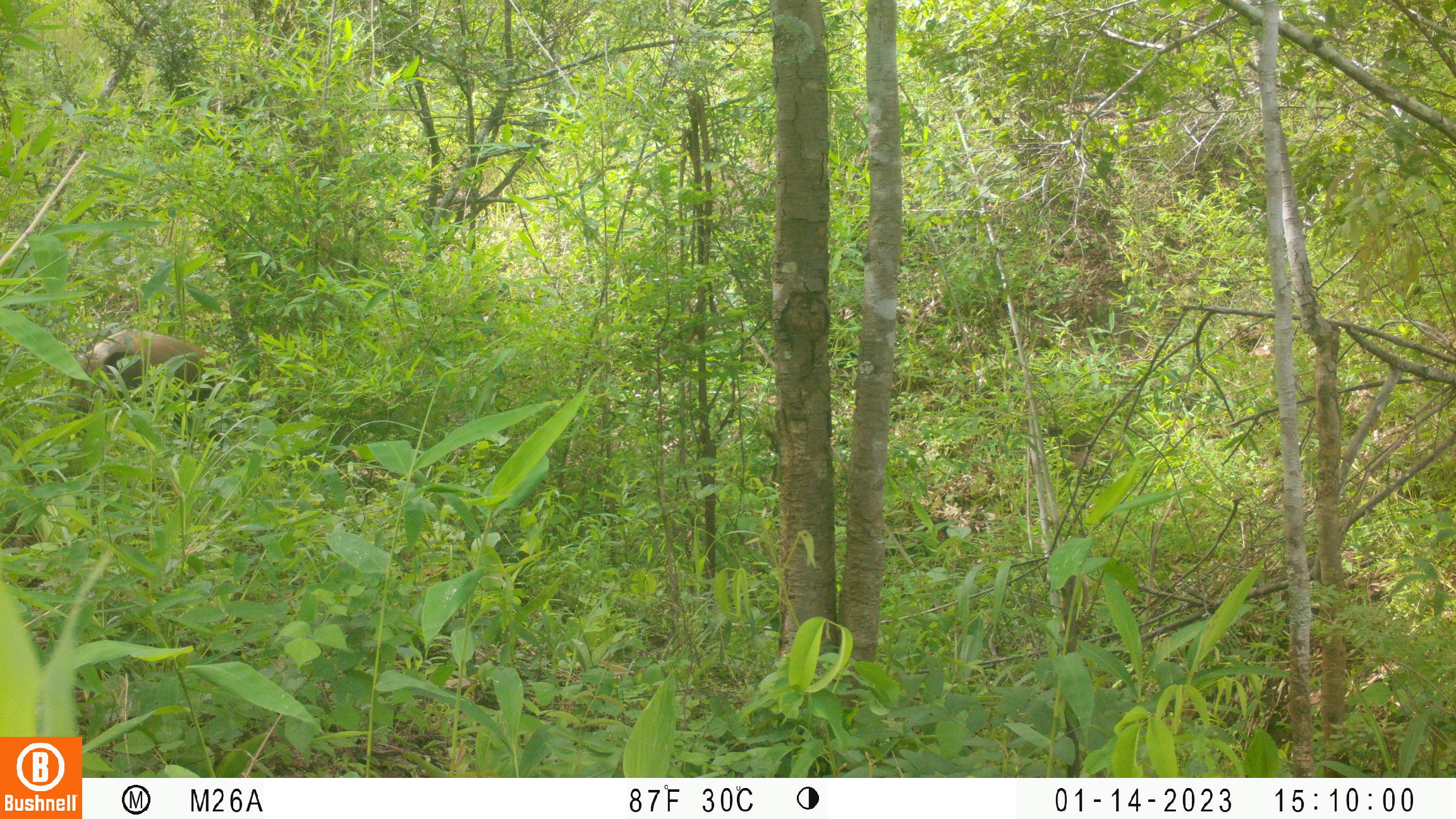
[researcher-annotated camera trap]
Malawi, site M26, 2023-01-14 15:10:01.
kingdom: Animalia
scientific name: Animalia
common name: other animal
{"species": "other animal (Animalia)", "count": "1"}